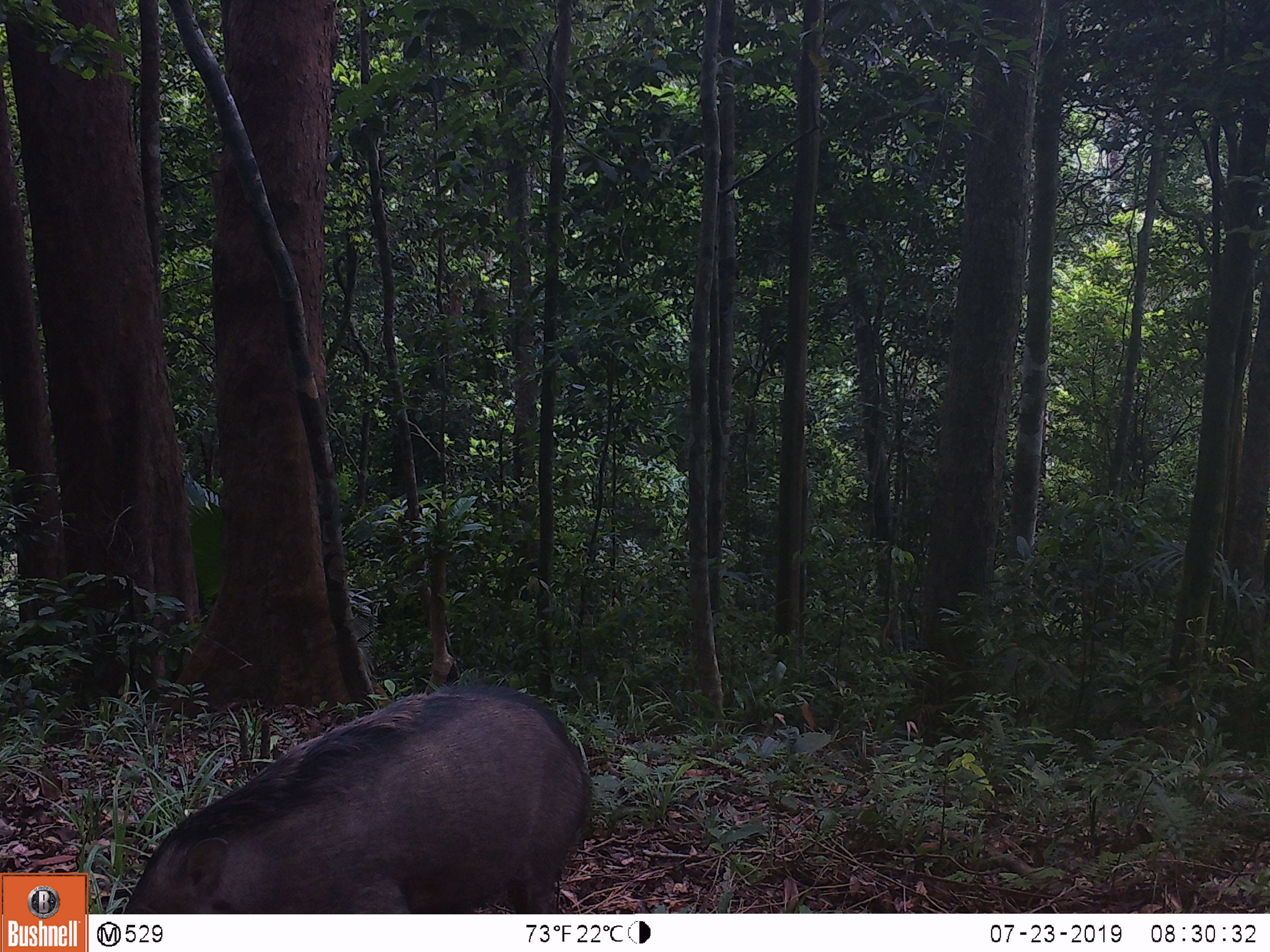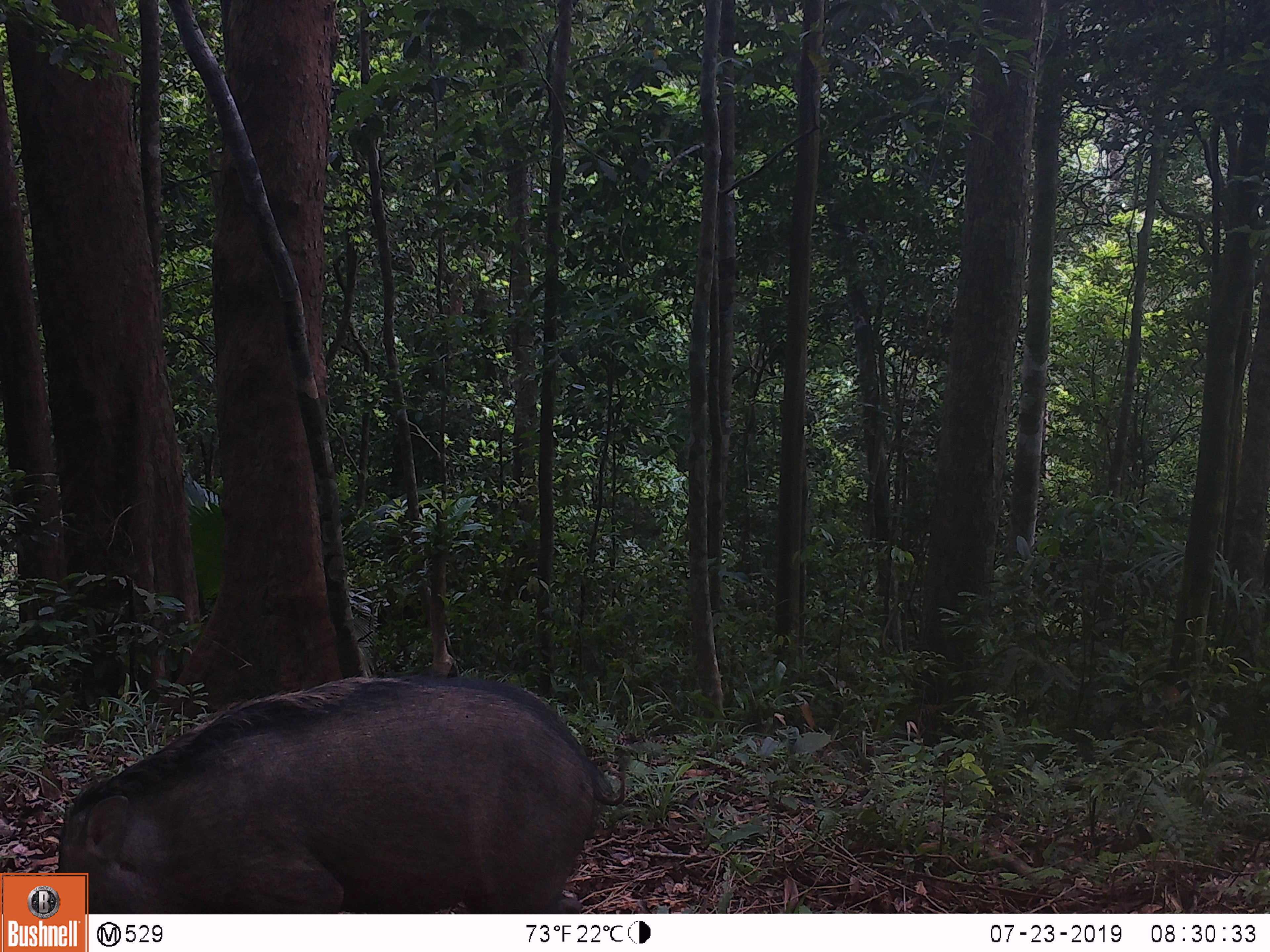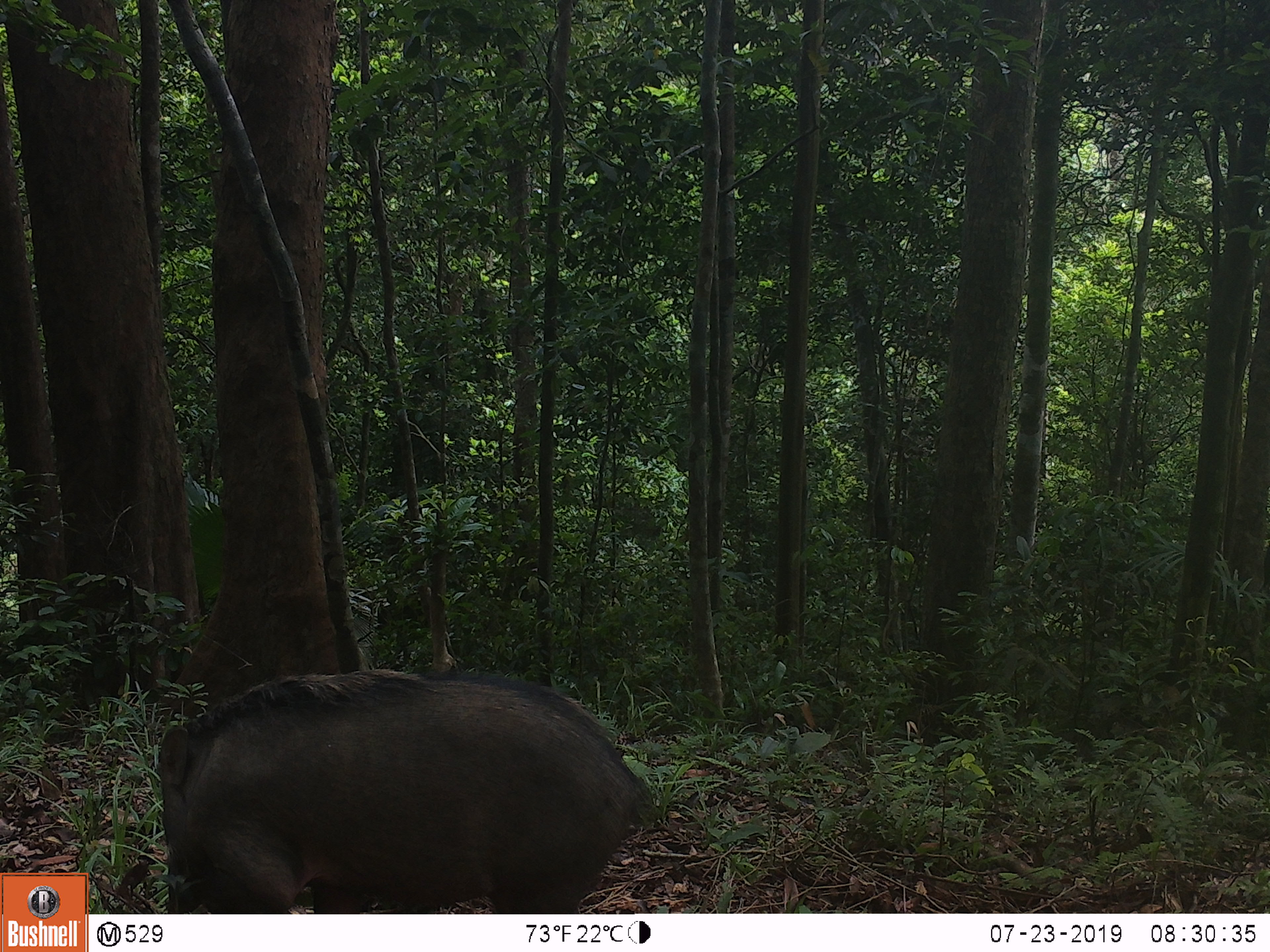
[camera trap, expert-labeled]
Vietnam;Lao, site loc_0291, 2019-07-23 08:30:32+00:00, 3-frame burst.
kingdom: Animalia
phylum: Chordata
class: Mammalia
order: Artiodactyla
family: Suidae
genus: Sus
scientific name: Sus scrofa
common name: eurasian wild pig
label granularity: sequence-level